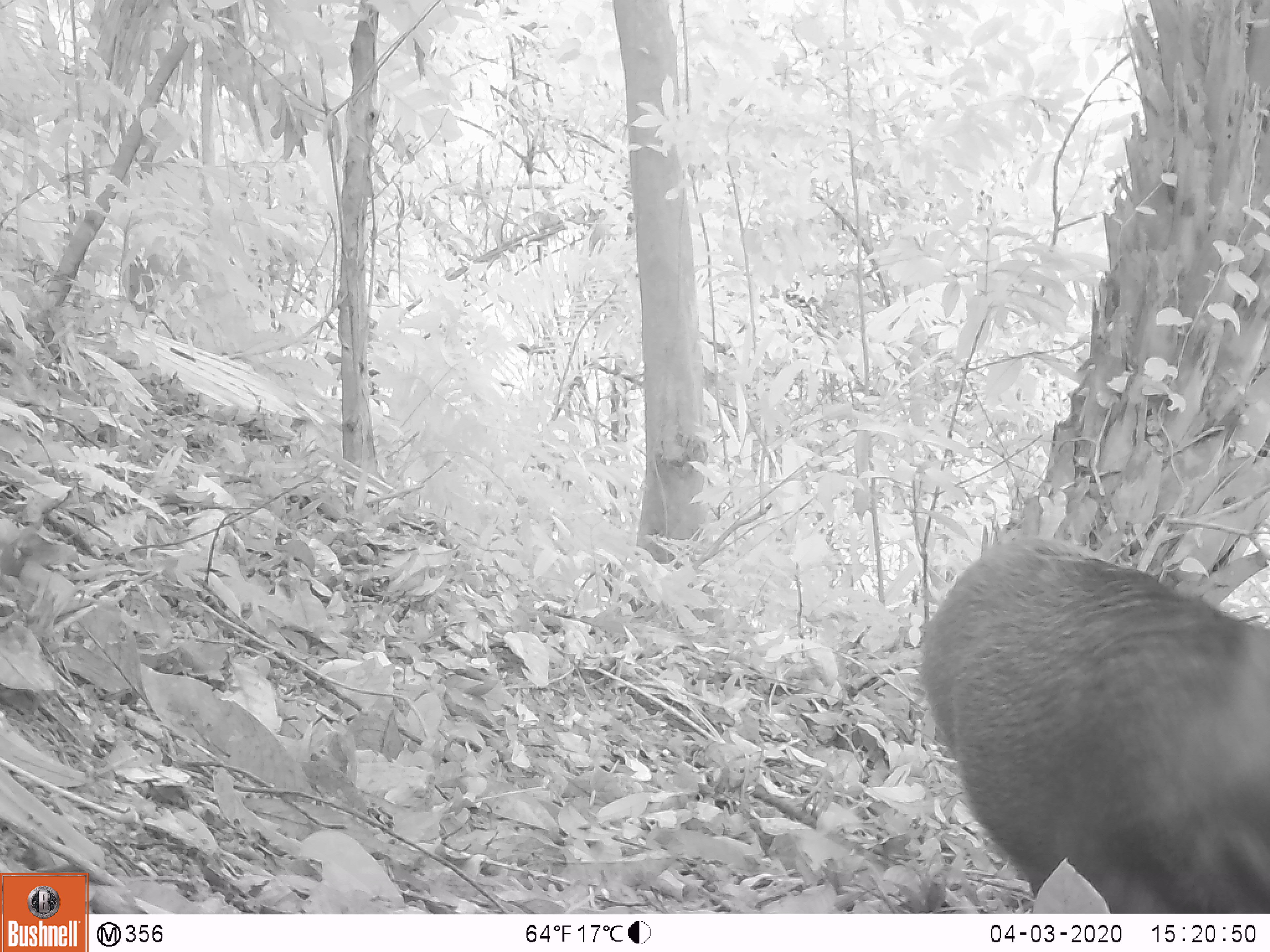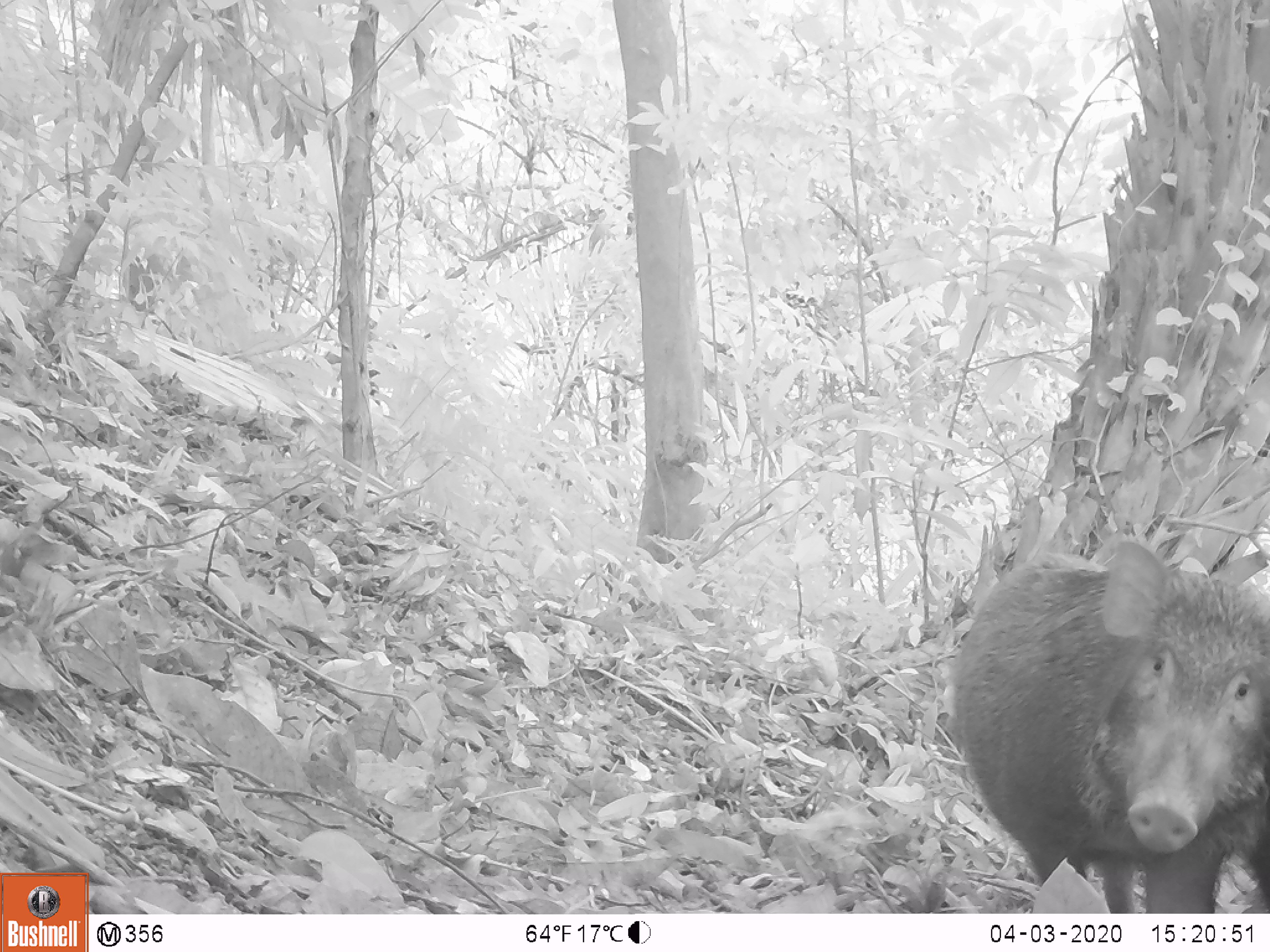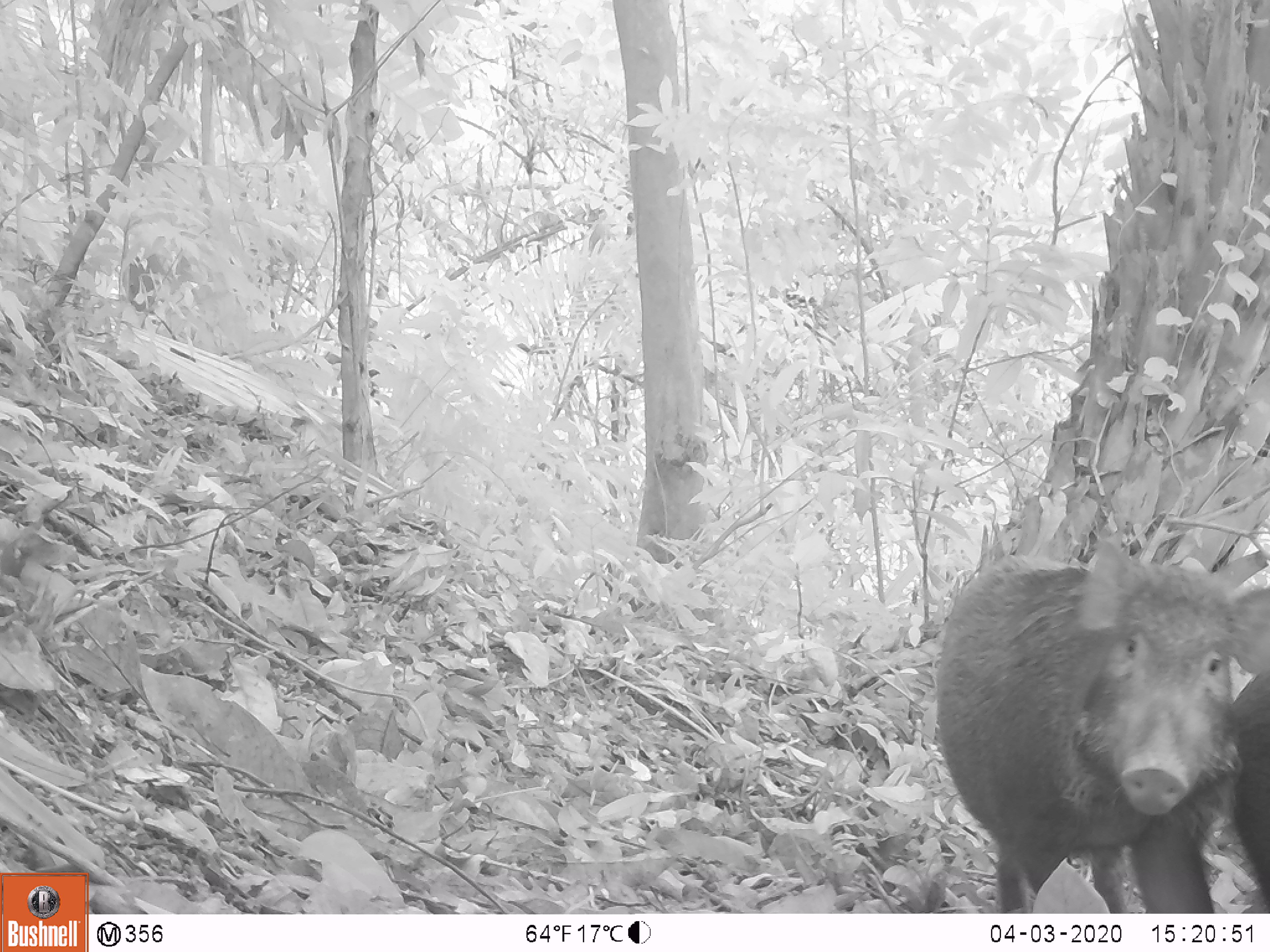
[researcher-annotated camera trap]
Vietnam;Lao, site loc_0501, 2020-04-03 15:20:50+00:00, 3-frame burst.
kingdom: Animalia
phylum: Chordata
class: Mammalia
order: Artiodactyla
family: Suidae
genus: Sus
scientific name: Sus scrofa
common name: eurasian wild pig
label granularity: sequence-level